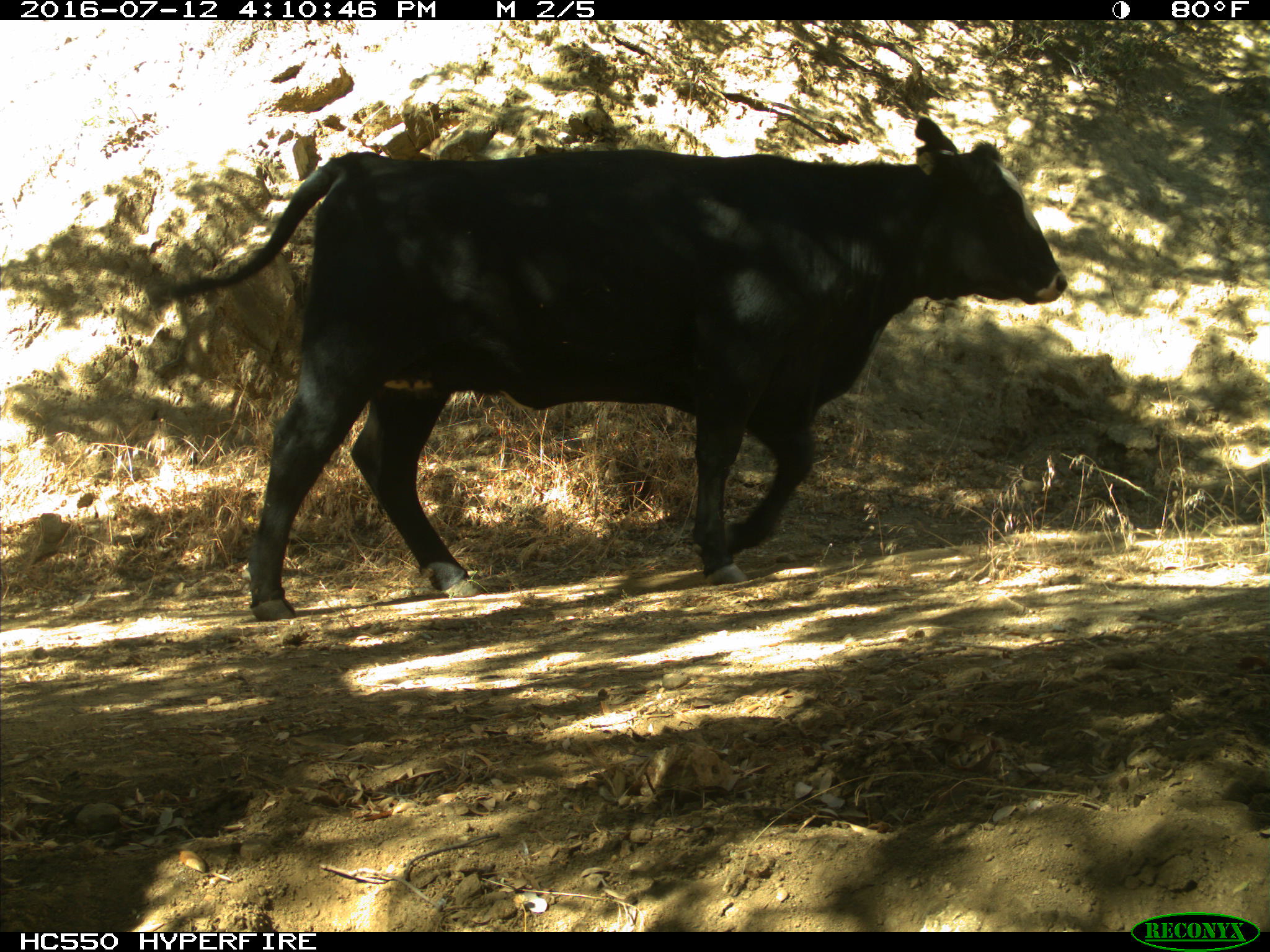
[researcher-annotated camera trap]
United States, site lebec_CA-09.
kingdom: Animalia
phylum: Chordata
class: Mammalia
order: Artiodactyla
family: Bovidae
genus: Bos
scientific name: Bos taurus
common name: domestic cow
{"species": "Bos taurus (domestic cow)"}